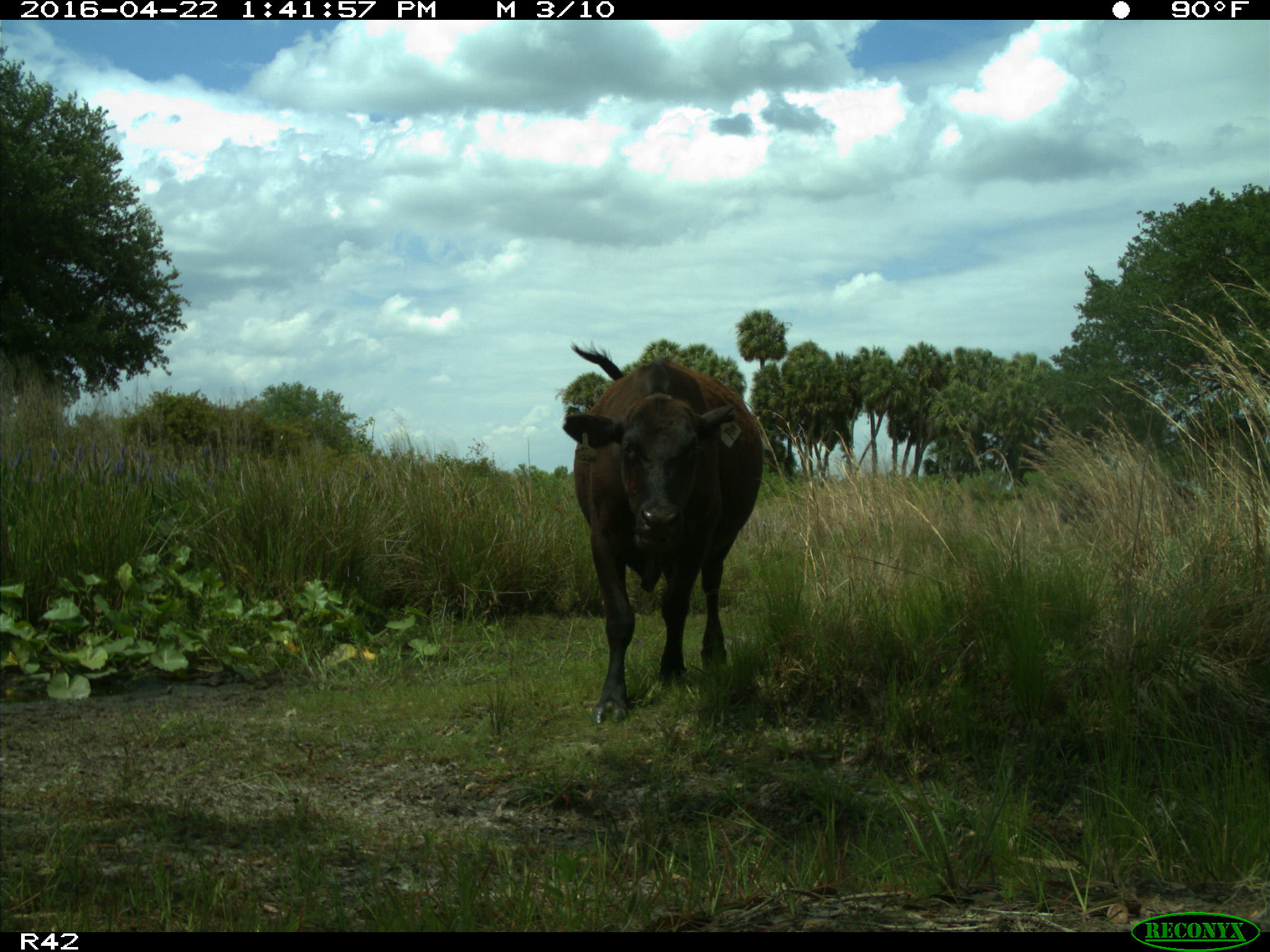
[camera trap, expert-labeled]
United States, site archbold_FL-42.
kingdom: Animalia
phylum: Chordata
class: Mammalia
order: Artiodactyla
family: Bovidae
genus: Bos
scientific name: Bos taurus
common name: domestic cow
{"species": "Bos taurus (domestic cow)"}